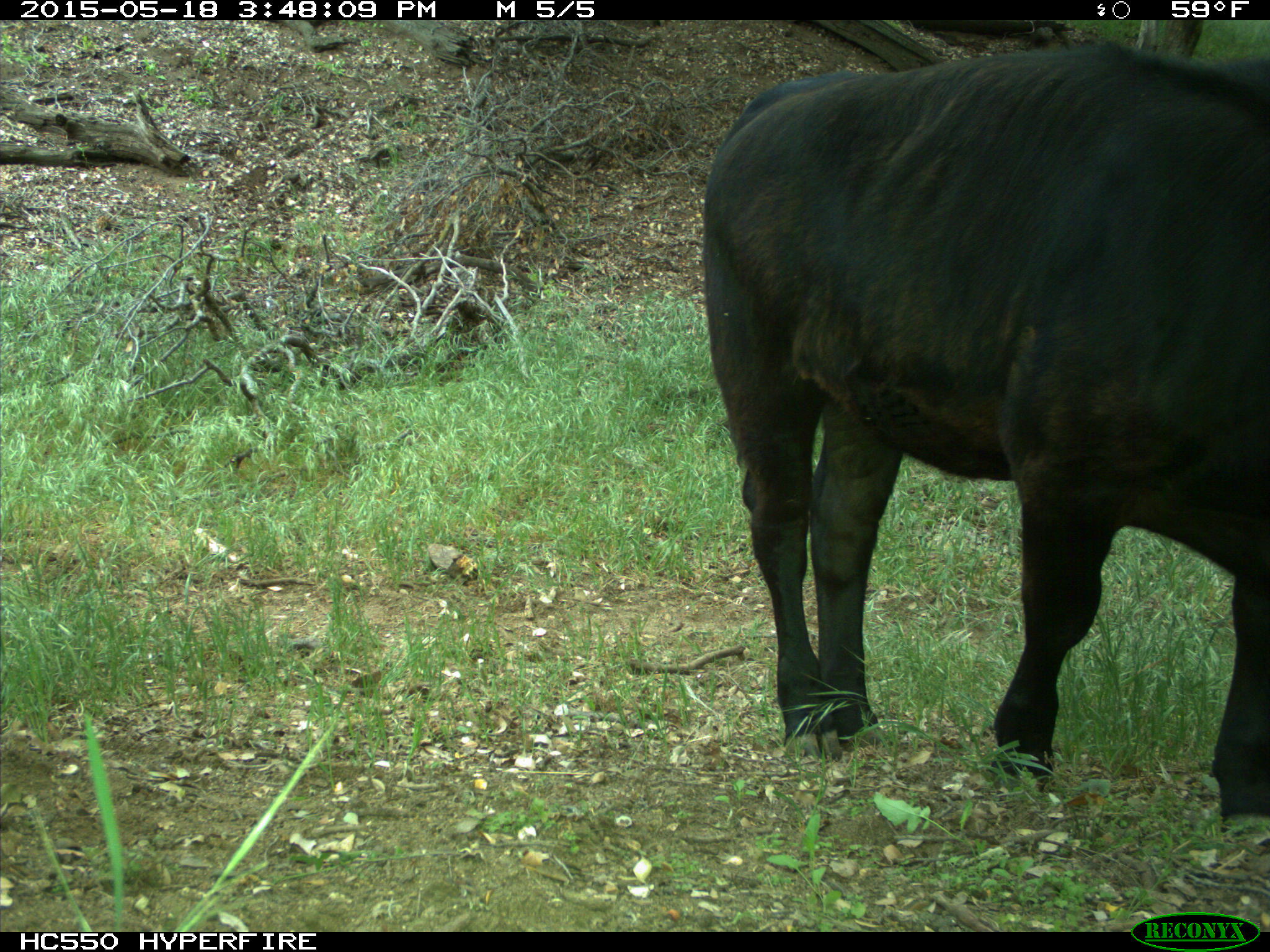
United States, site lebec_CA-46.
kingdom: Animalia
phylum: Chordata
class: Mammalia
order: Artiodactyla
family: Bovidae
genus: Bos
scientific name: Bos taurus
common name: domestic cow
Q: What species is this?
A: Bos taurus (domestic cow).